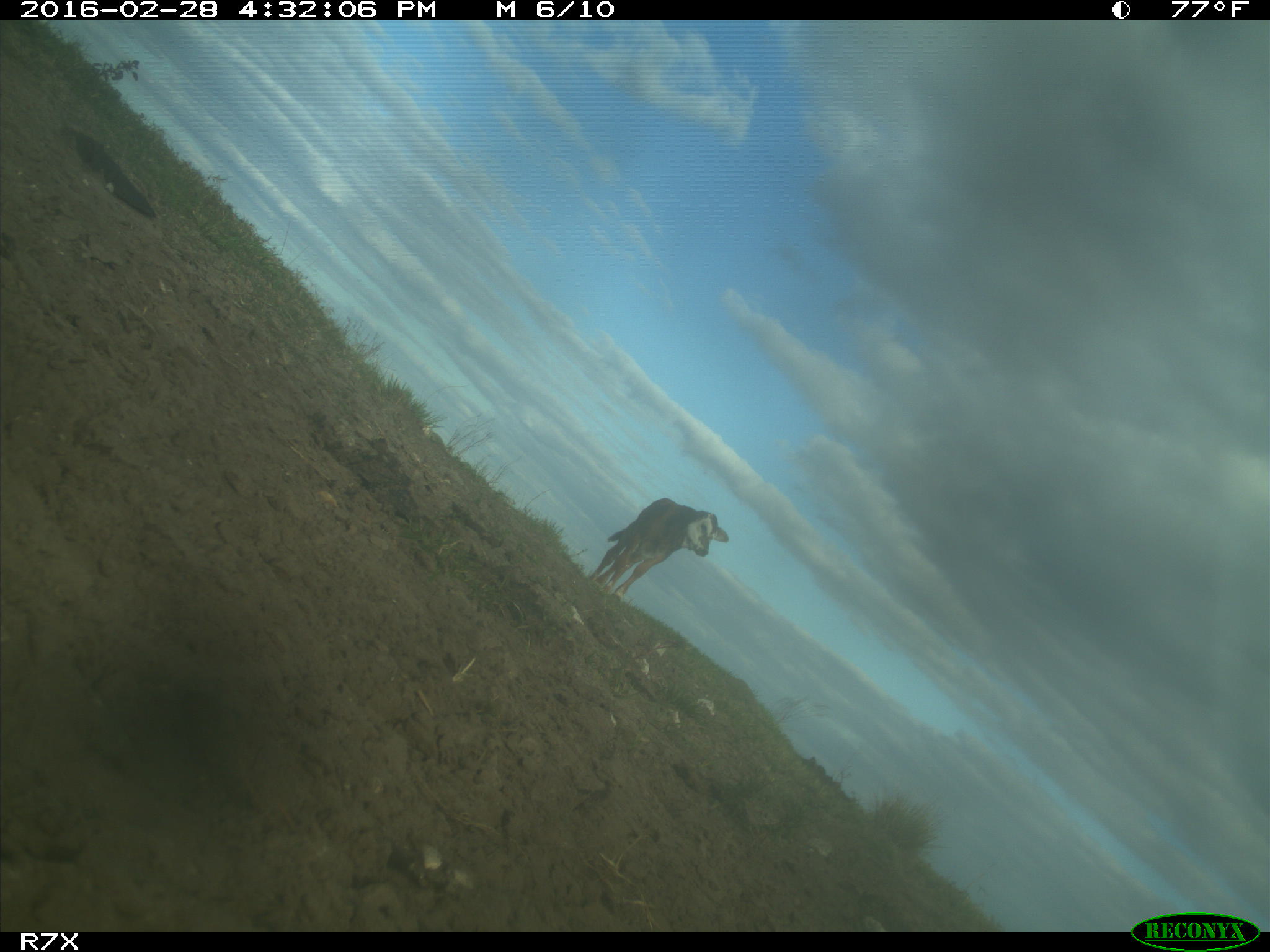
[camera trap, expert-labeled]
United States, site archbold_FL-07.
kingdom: Animalia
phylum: Chordata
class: Mammalia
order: Artiodactyla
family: Bovidae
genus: Bos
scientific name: Bos taurus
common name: domestic cow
Bos taurus (domestic cow).